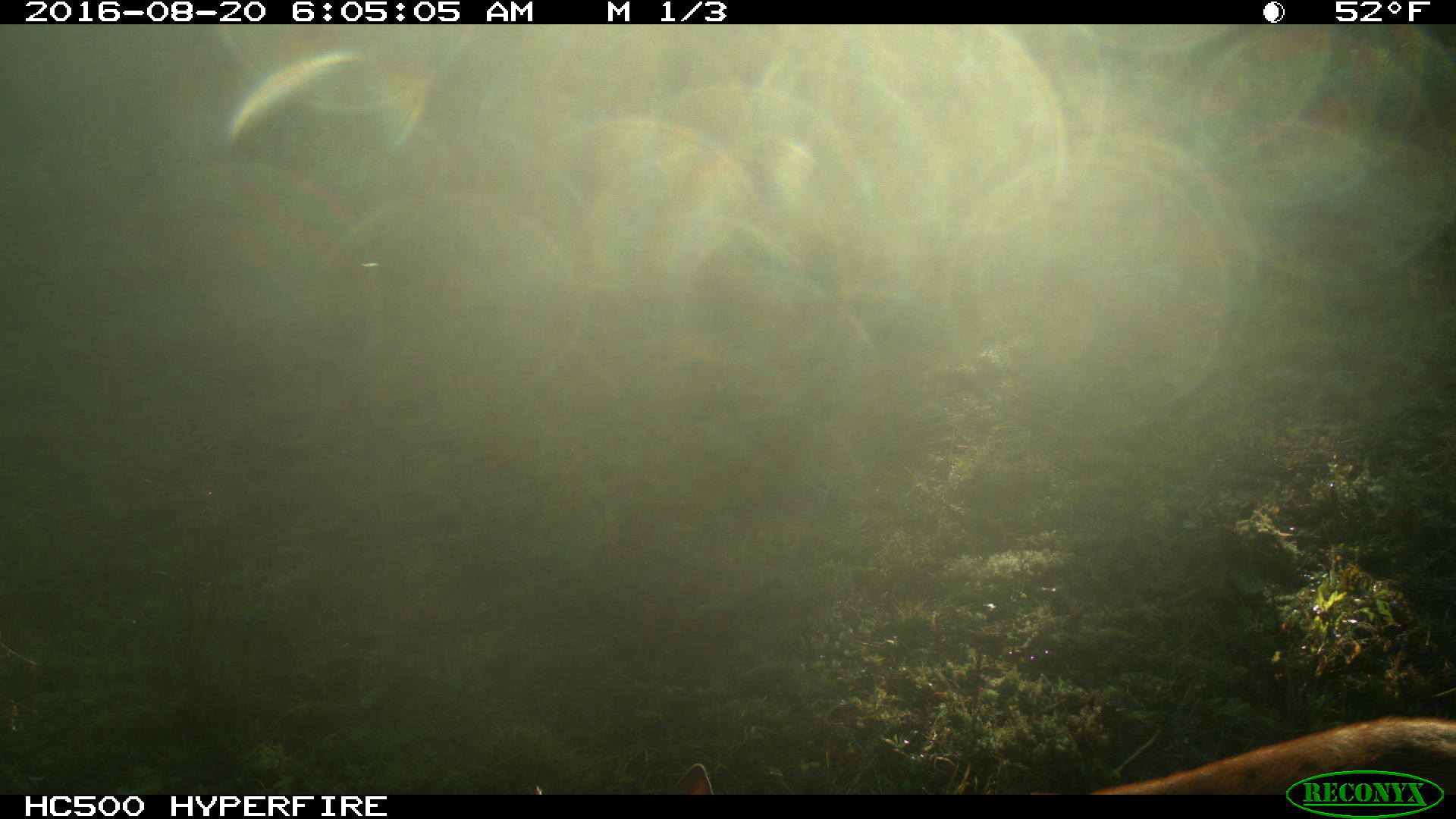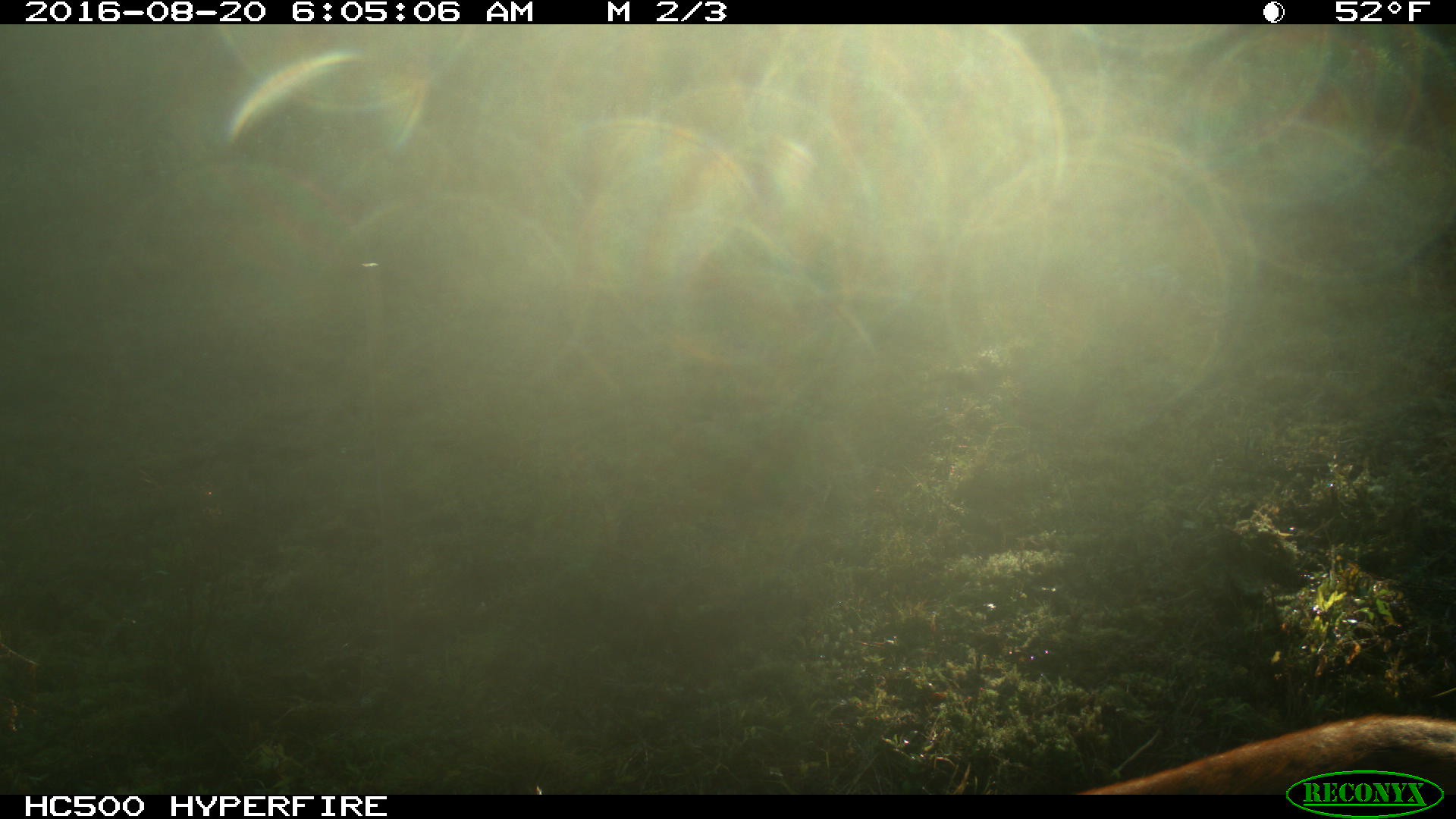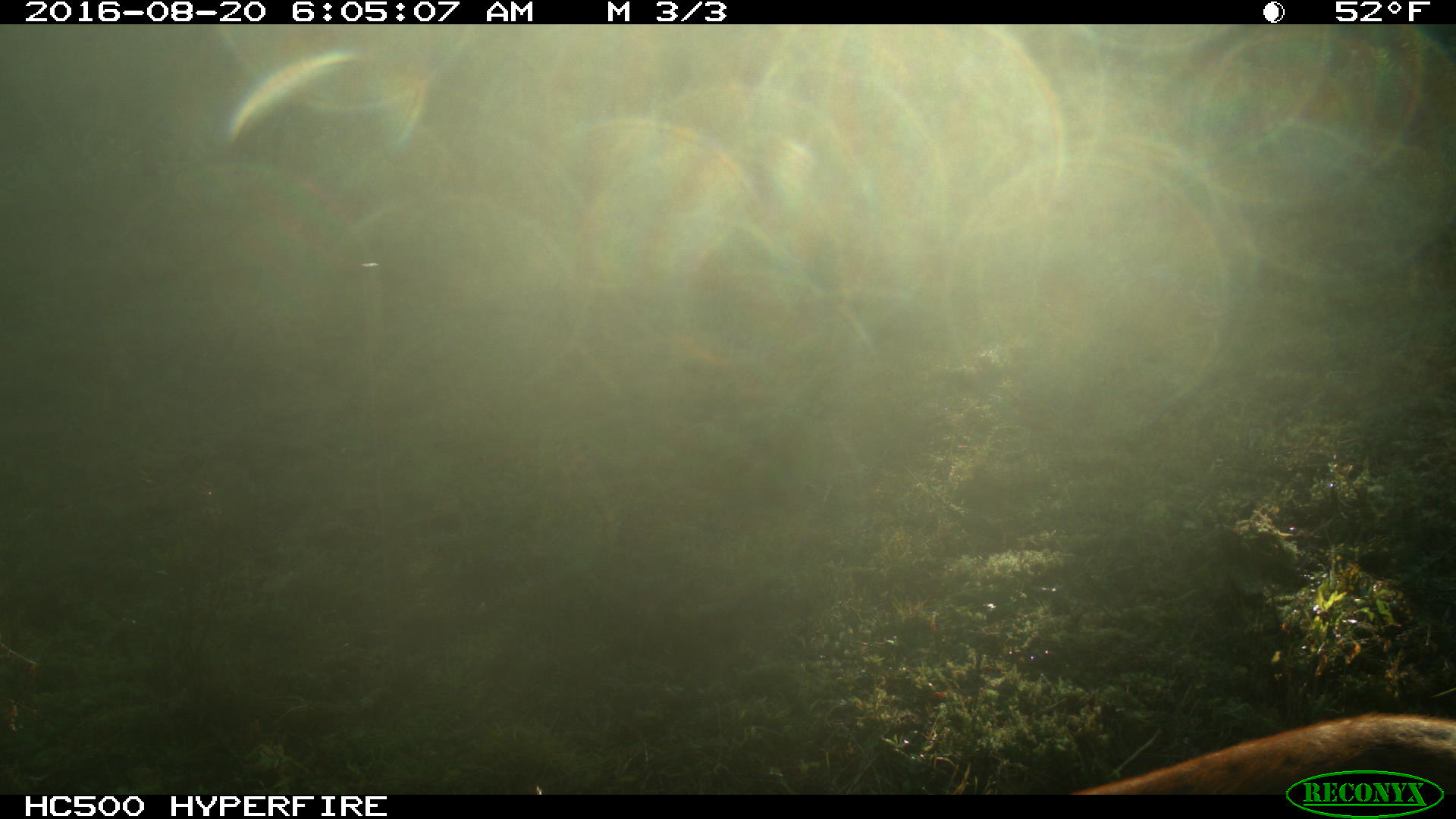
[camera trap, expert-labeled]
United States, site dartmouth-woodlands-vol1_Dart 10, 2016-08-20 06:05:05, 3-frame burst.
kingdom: Animalia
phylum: Chordata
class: Mammalia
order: Artiodactyla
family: Cervidae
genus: Odocoileus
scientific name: Odocoileus virginianus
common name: white-tailed deer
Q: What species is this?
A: White-tailed deer (Odocoileus virginianus).